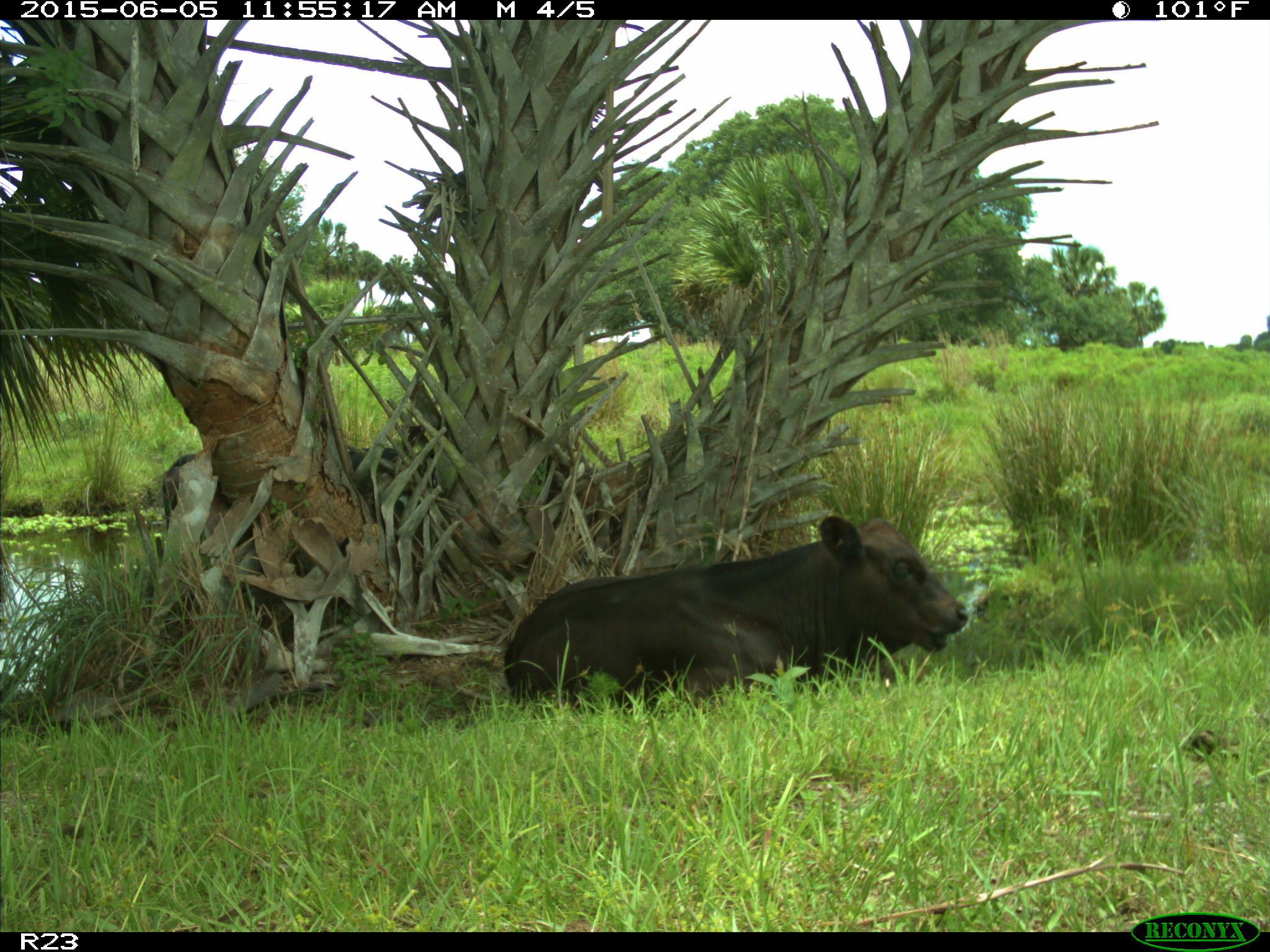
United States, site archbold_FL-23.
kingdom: Animalia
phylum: Chordata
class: Mammalia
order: Artiodactyla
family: Bovidae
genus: Bos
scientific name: Bos taurus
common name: domestic cow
Bos taurus (domestic cow).